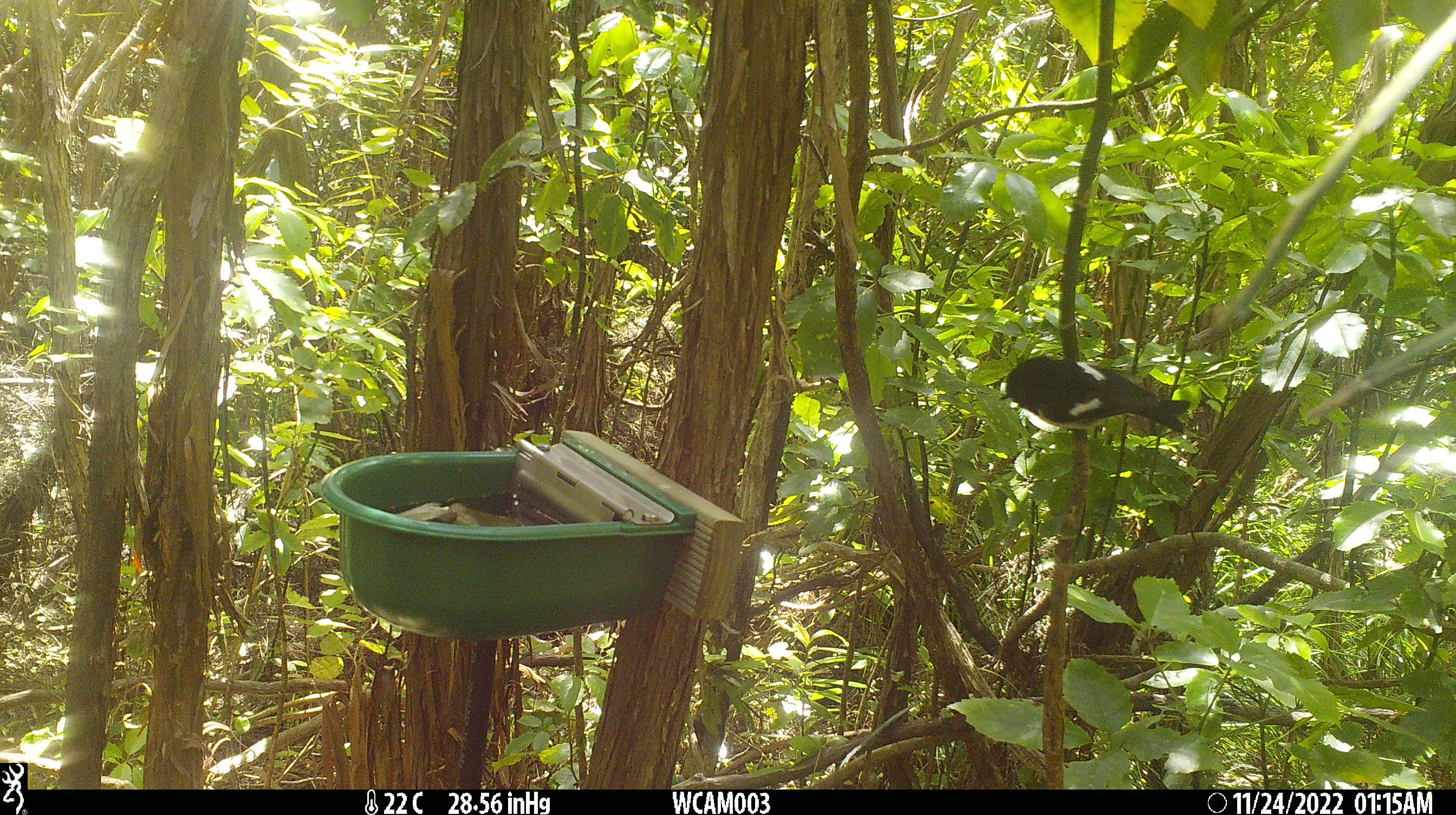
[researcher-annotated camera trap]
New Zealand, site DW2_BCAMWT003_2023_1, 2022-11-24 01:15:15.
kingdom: Animalia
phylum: Chordata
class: Aves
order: Passeriformes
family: Petroicidae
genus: Petroica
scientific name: Petroica macrocephala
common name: tomtit